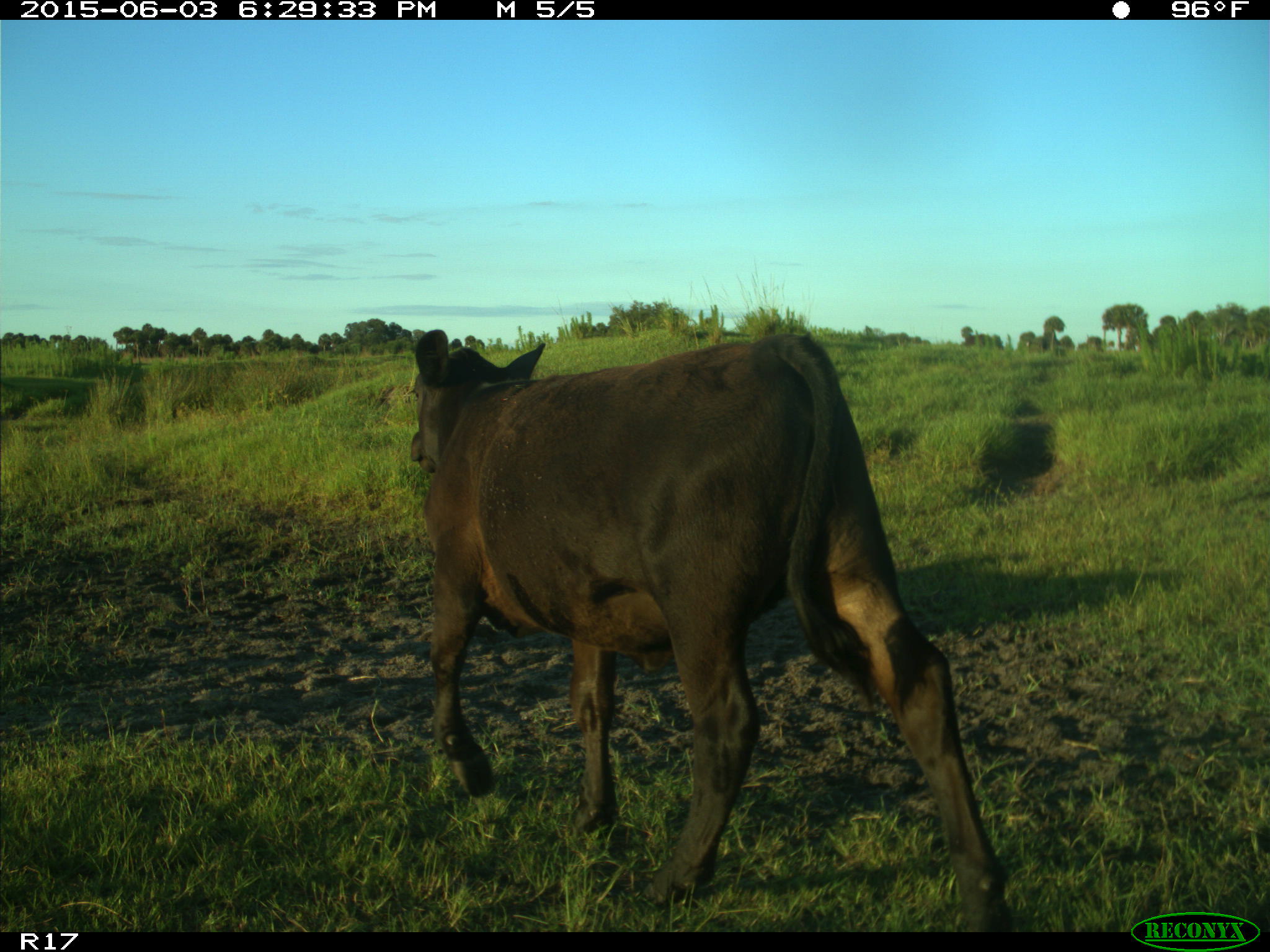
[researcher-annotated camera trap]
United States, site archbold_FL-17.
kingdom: Animalia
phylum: Chordata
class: Mammalia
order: Artiodactyla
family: Bovidae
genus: Bos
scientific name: Bos taurus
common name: domestic cow